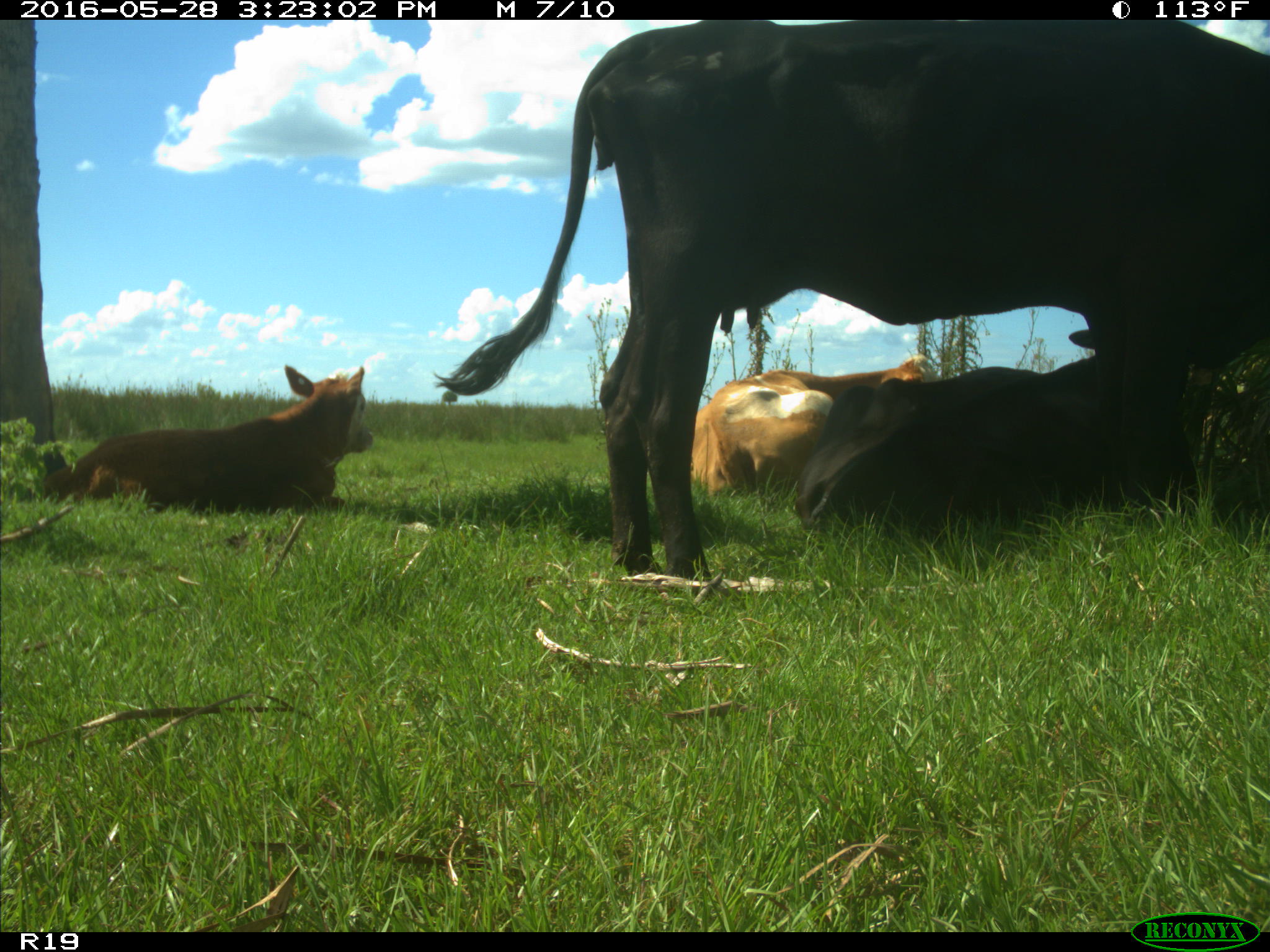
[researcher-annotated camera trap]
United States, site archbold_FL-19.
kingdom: Animalia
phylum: Chordata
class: Mammalia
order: Artiodactyla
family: Bovidae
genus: Bos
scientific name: Bos taurus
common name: domestic cow